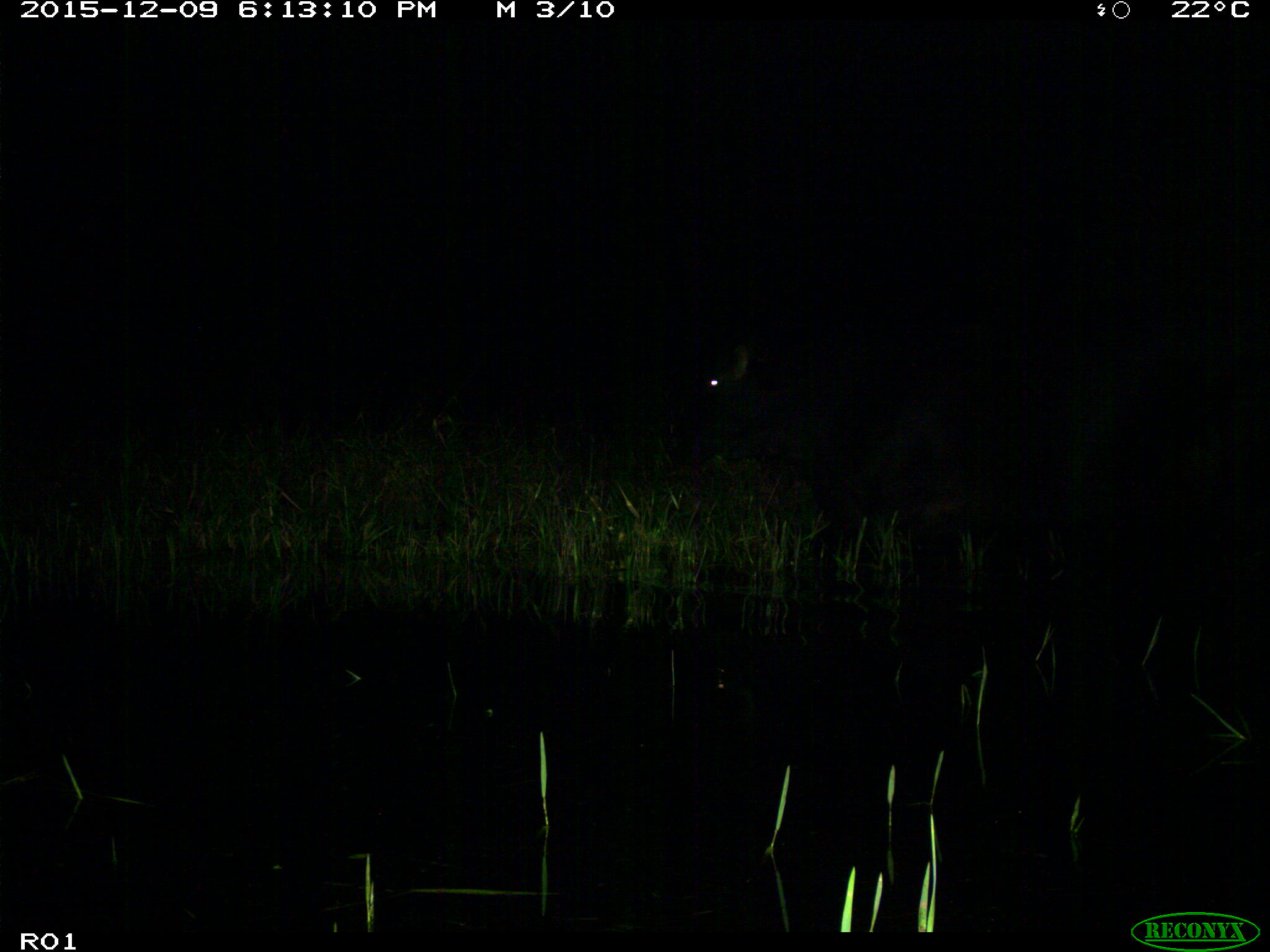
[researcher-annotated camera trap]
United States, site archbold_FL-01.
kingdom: Animalia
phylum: Chordata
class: Mammalia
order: Artiodactyla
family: Bovidae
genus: Bos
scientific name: Bos taurus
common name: domestic cow